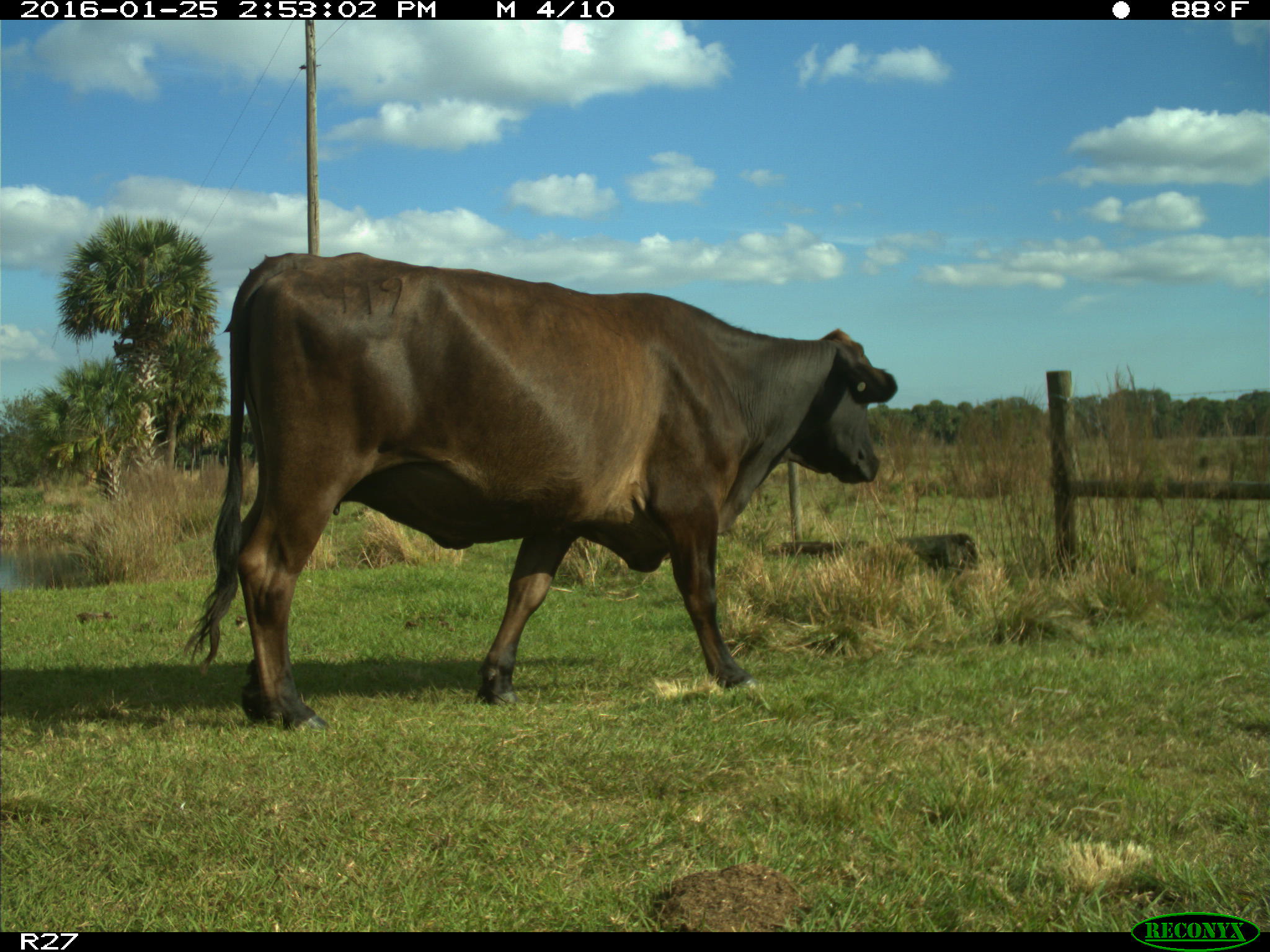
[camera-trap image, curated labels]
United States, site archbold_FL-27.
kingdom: Animalia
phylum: Chordata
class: Mammalia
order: Artiodactyla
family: Bovidae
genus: Bos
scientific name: Bos taurus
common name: domestic cow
Bos taurus (domestic cow).